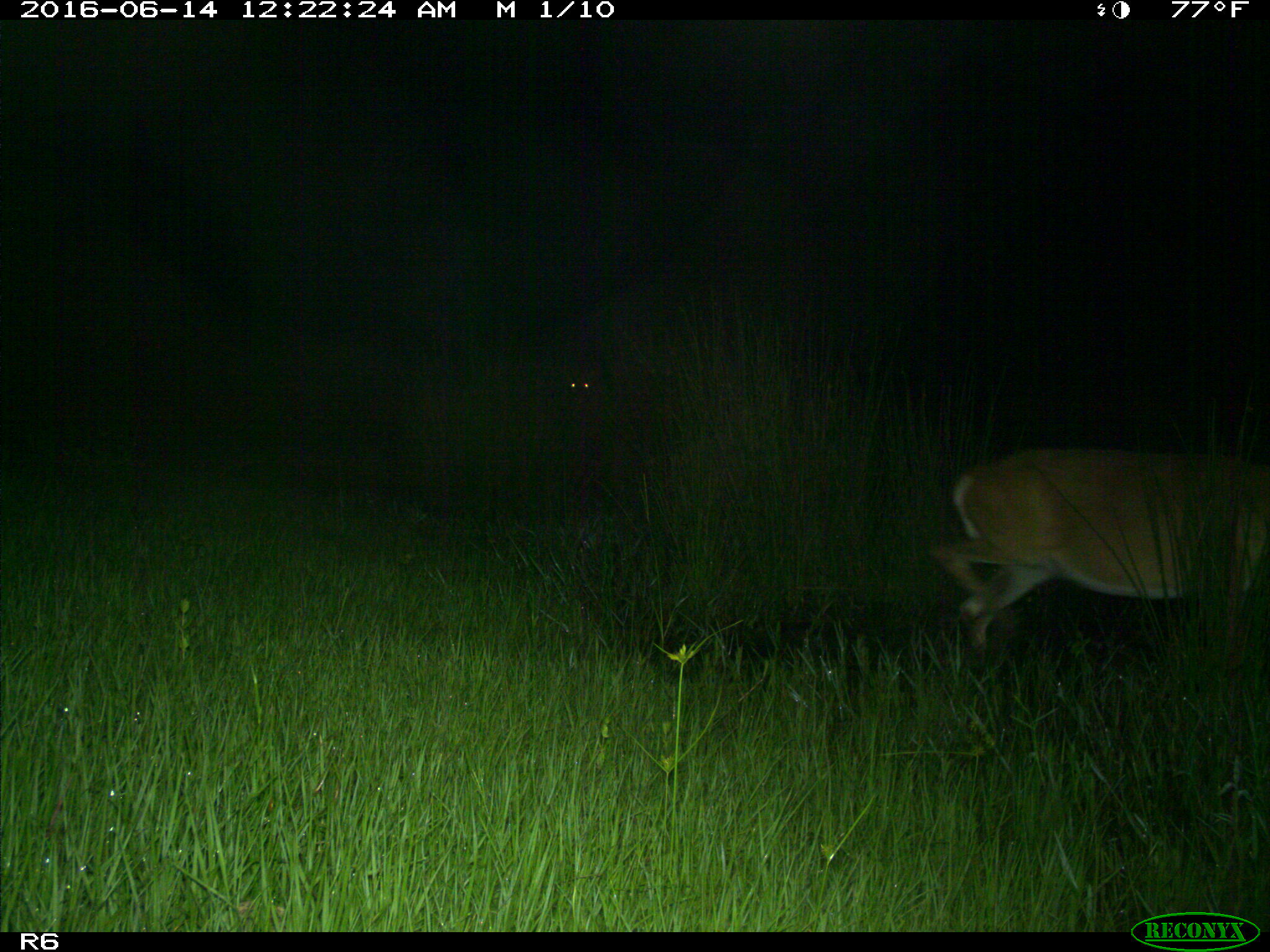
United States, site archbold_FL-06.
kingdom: Animalia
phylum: Chordata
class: Mammalia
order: Artiodactyla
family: Cervidae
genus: Odocoileus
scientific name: Odocoileus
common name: deer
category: unidentified deer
Unidentified deer (deer) (Odocoileus).